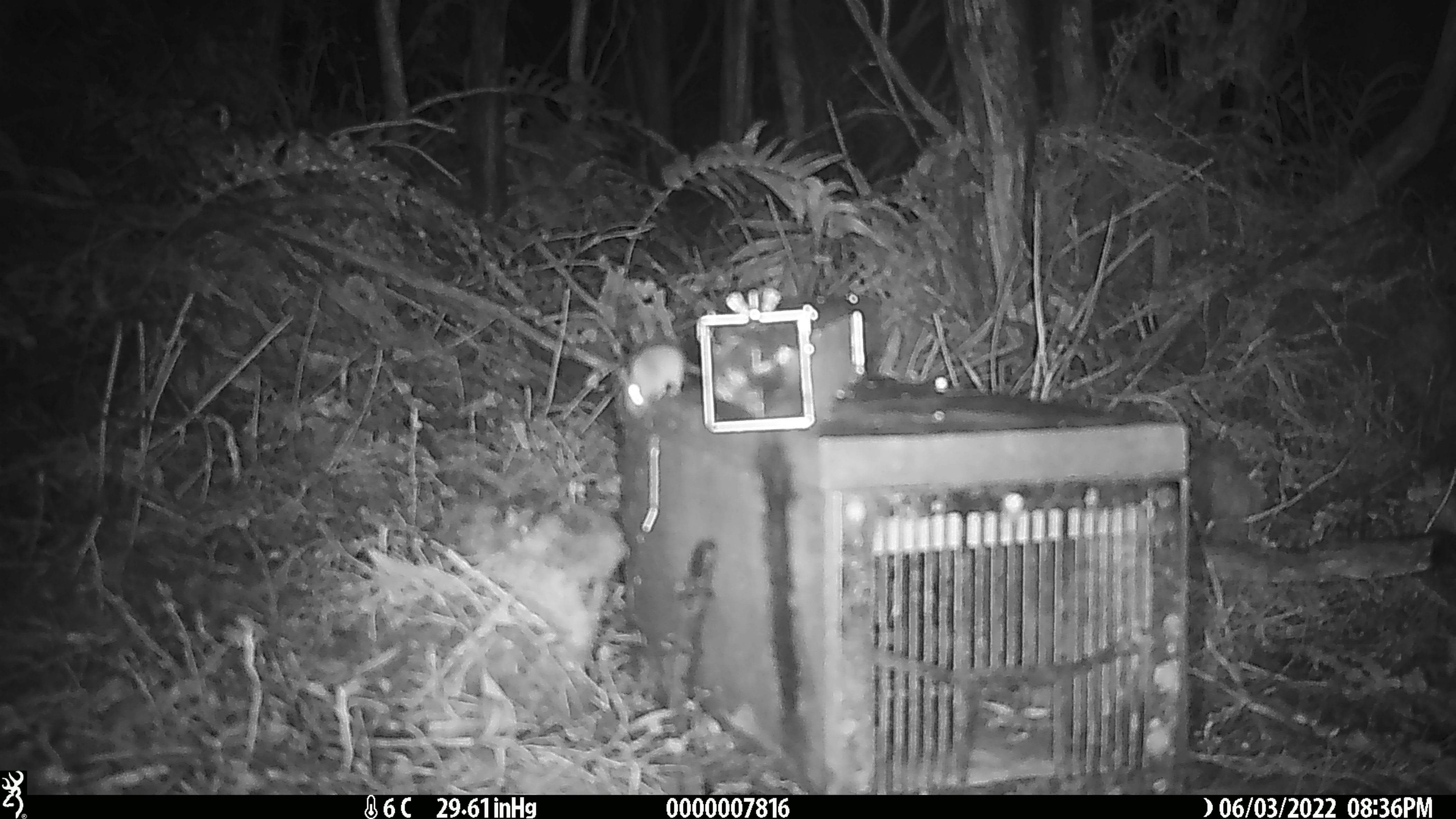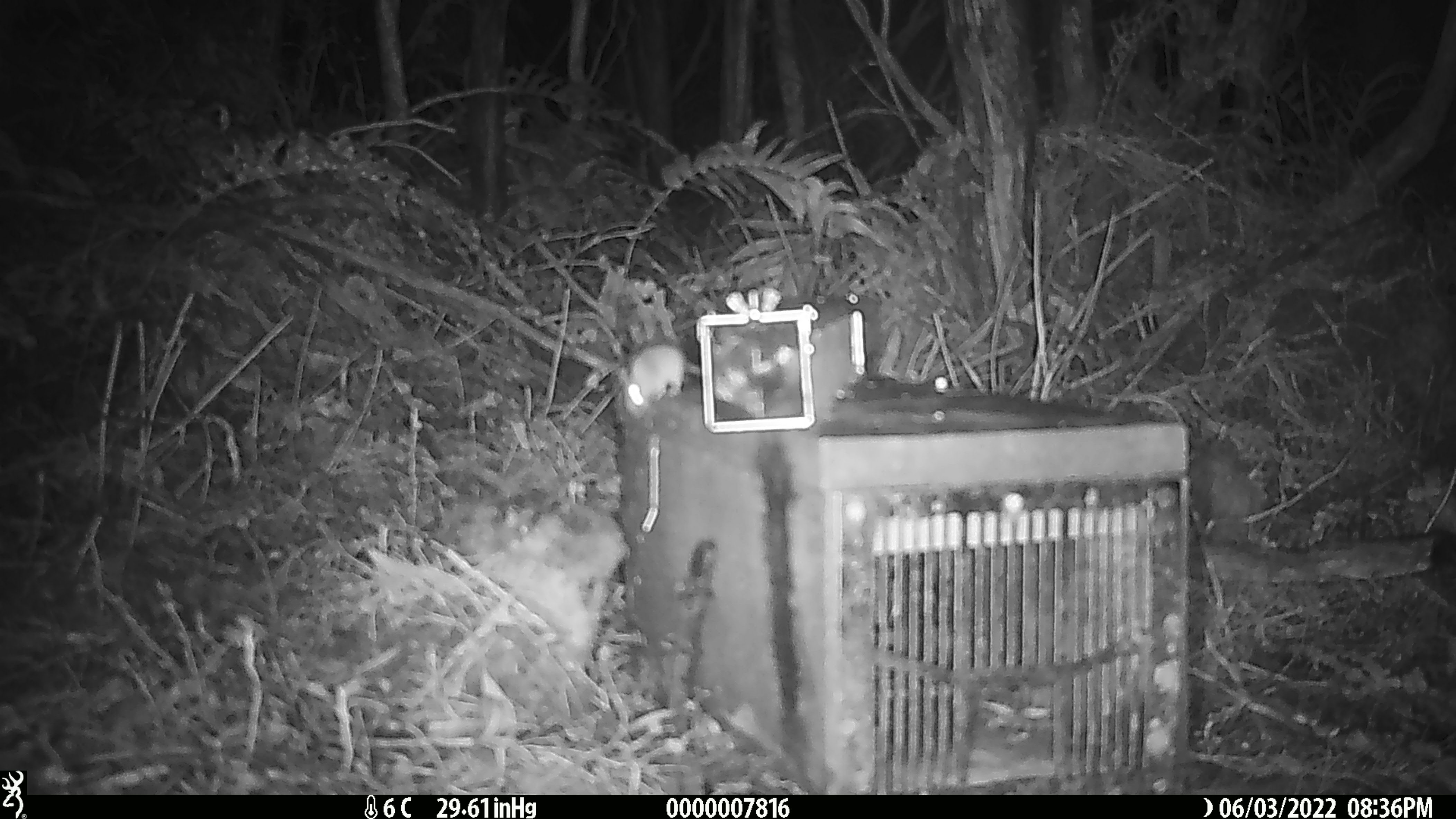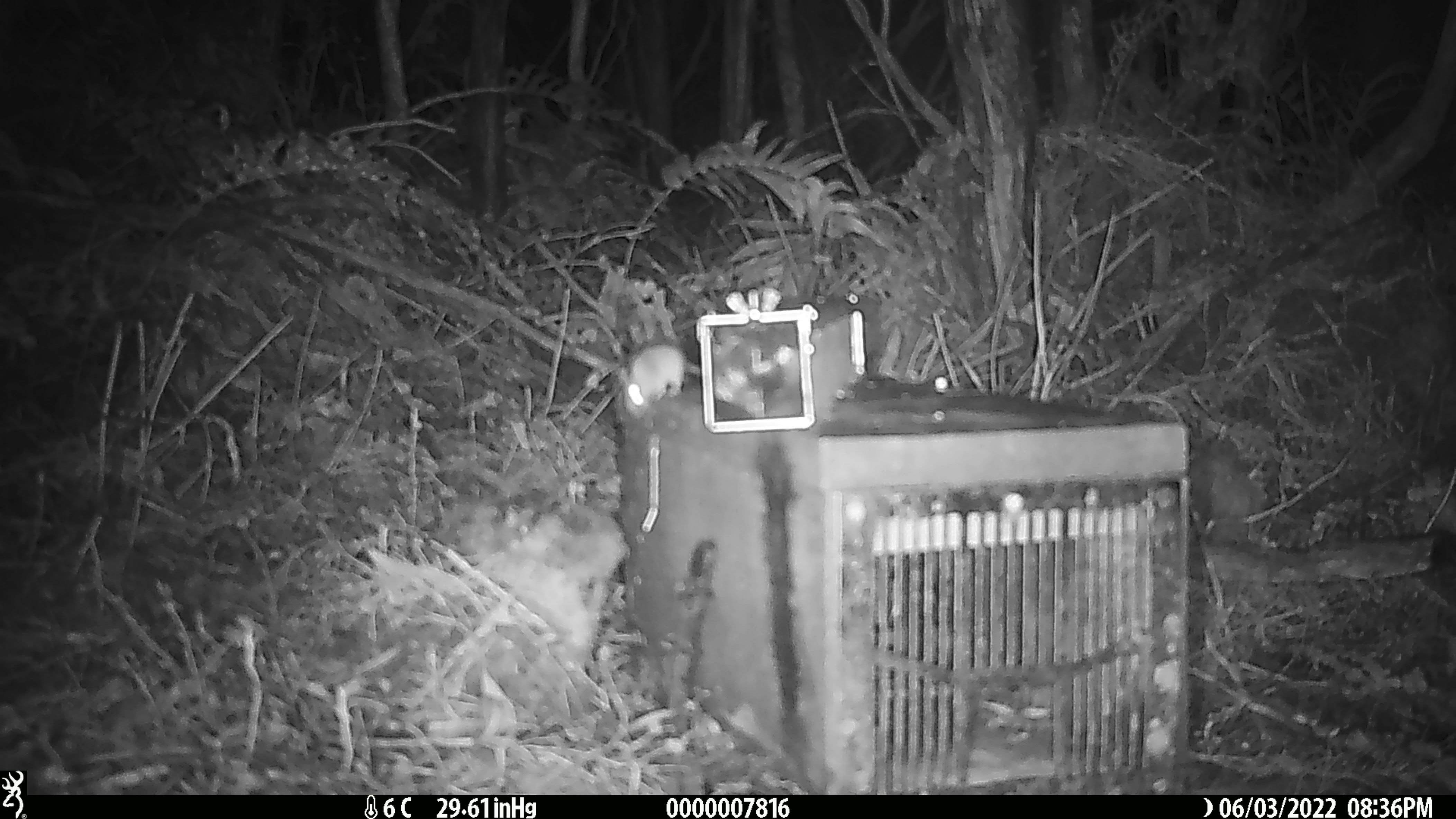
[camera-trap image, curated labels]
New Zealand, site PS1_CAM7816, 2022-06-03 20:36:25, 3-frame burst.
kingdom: Animalia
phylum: Chordata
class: Mammalia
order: Rodentia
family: Muridae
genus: Mus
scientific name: Mus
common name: mouse